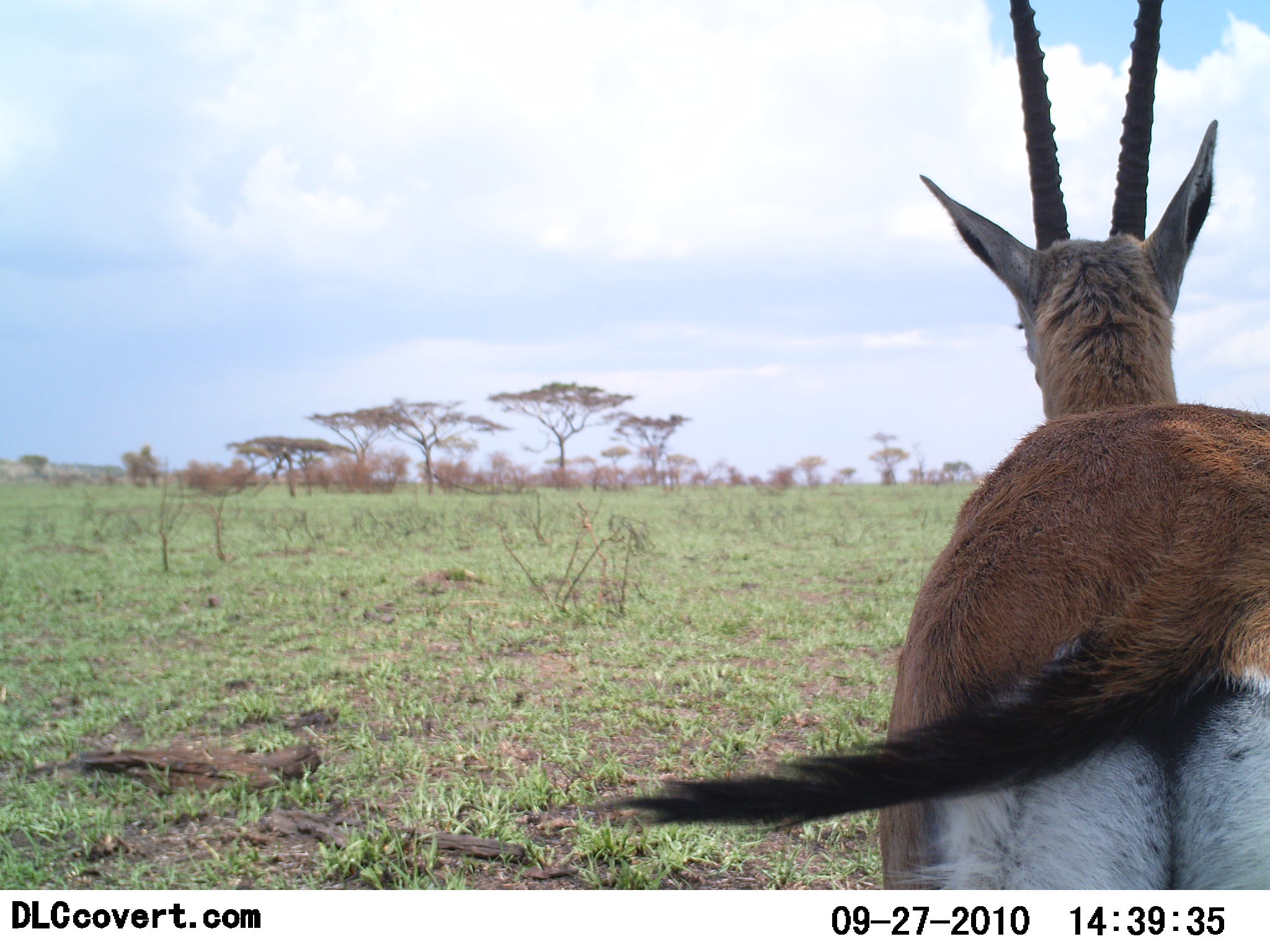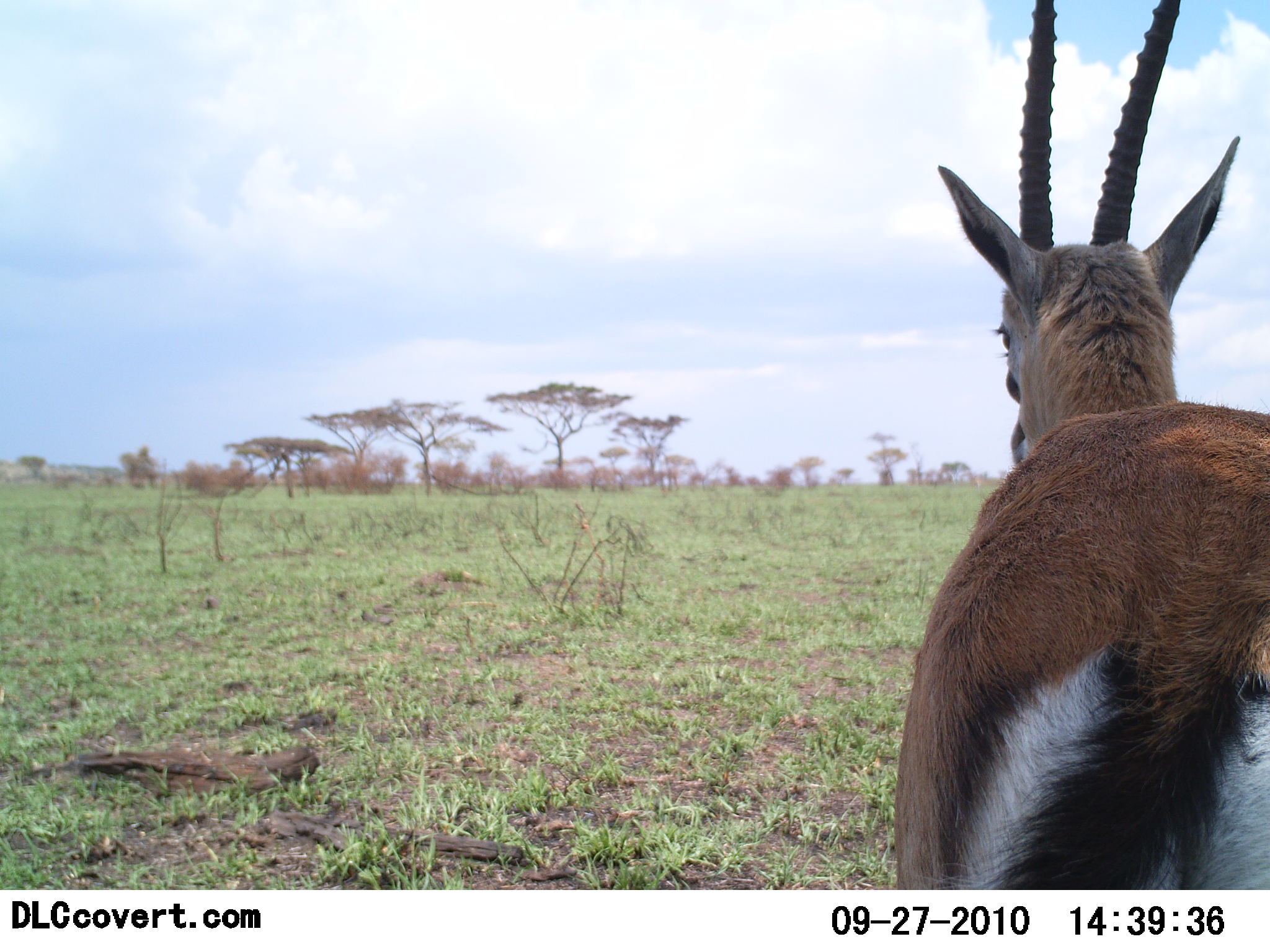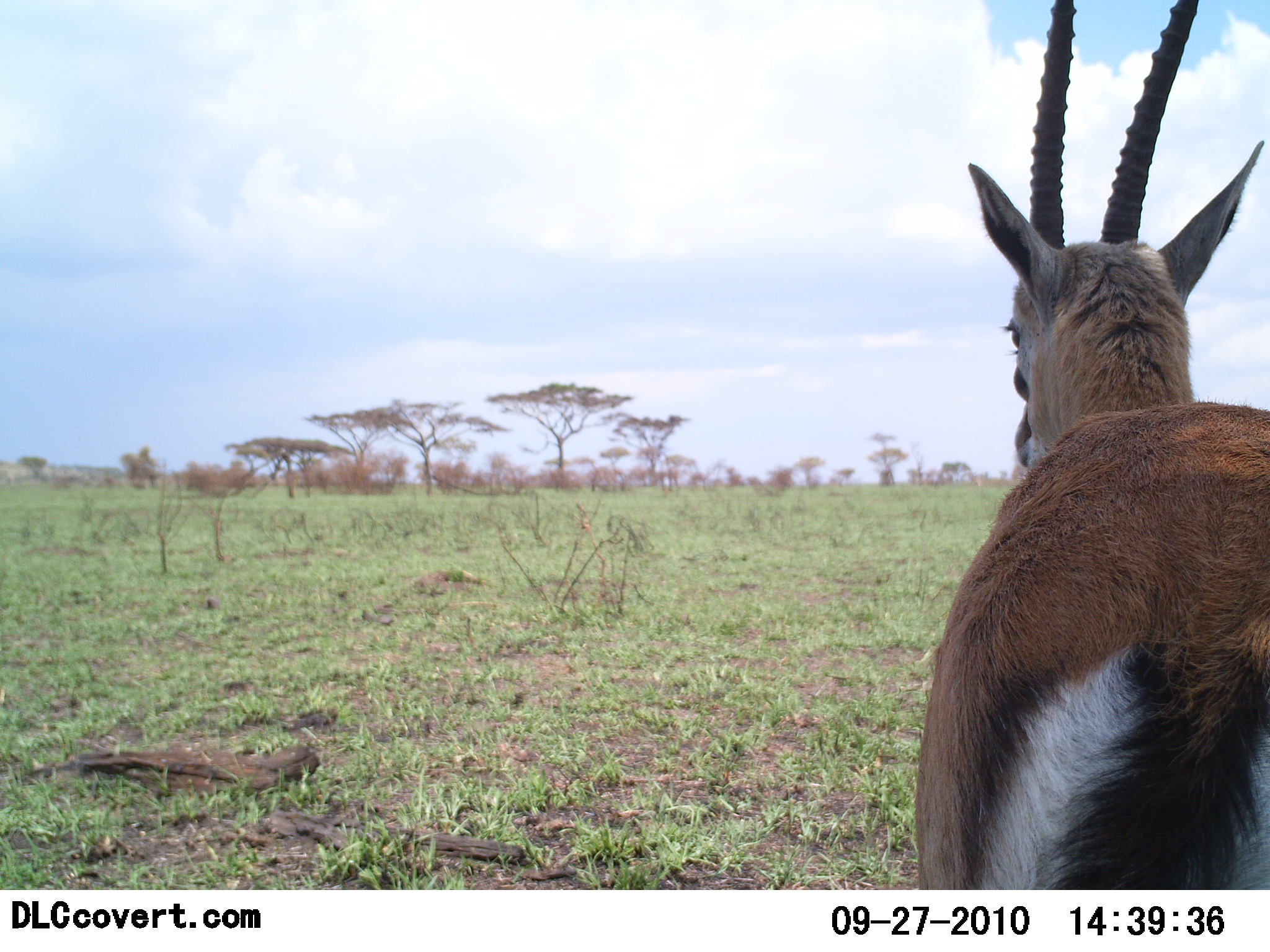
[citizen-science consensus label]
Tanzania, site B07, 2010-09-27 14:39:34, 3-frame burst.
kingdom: Animalia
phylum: Chordata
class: Mammalia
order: Artiodactyla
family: Bovidae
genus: Eudorcas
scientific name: Eudorcas thomsonii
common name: thomson's gazelle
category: gazellethomsons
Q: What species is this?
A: Gazellethomsons (thomson's gazelle) (Eudorcas thomsonii).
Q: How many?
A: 1.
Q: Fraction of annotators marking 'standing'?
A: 100%.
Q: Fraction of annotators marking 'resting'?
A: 0%.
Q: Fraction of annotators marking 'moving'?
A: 0%.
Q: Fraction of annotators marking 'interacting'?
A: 0%.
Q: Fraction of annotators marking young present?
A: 0%.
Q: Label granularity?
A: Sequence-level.